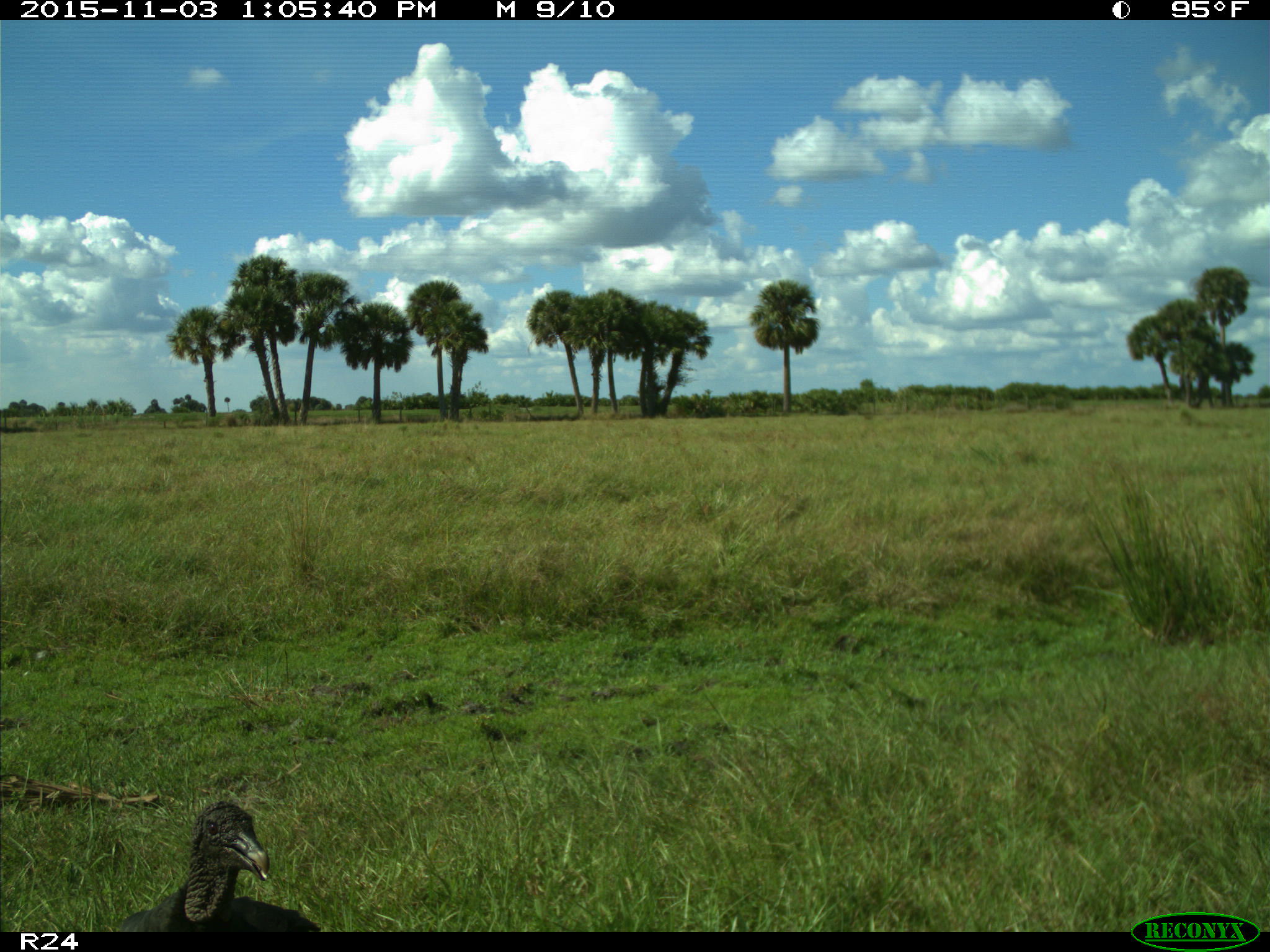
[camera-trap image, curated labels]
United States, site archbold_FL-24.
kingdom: Animalia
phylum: Chordata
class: Aves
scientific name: Aves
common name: birds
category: unidentified bird